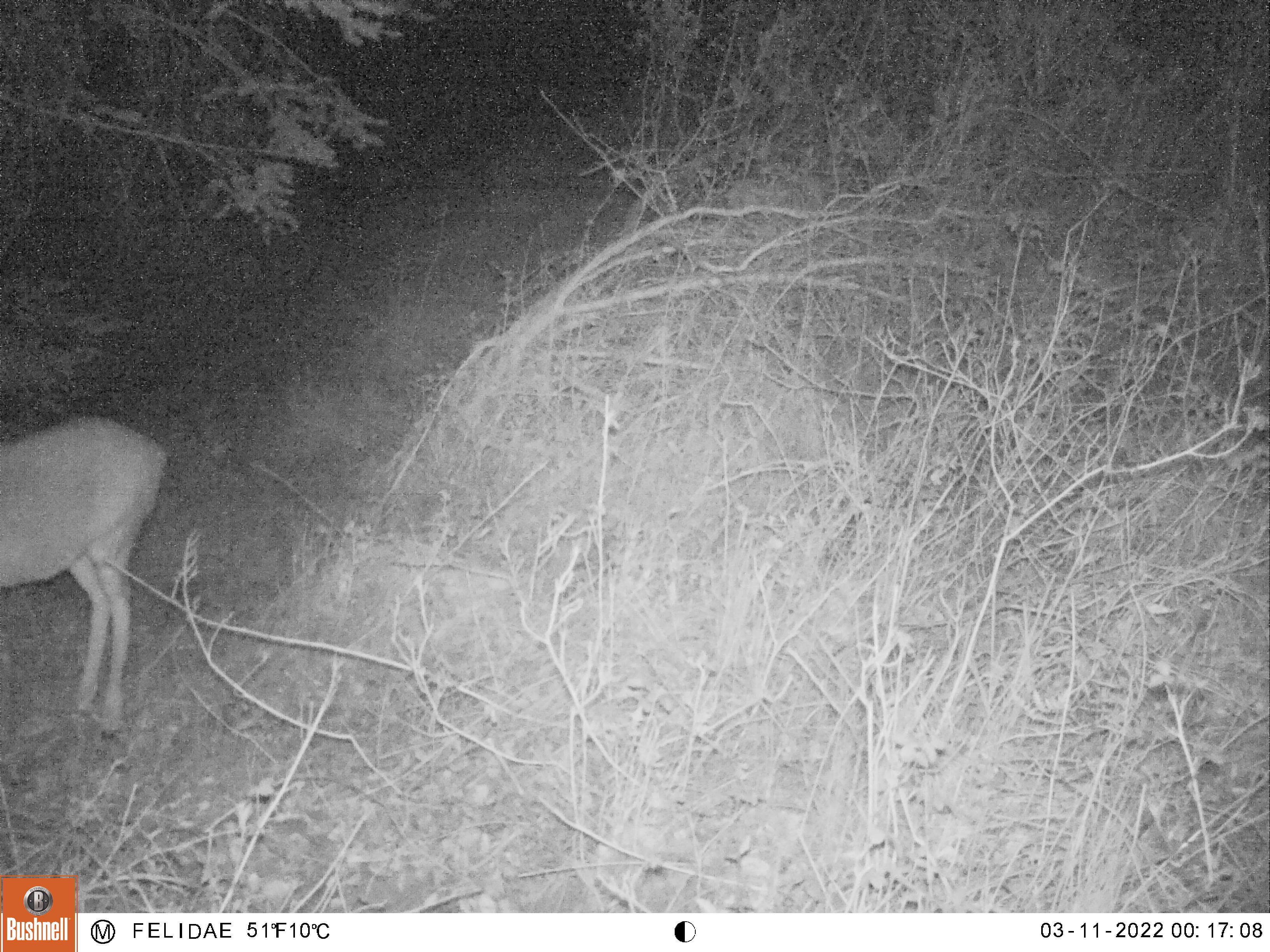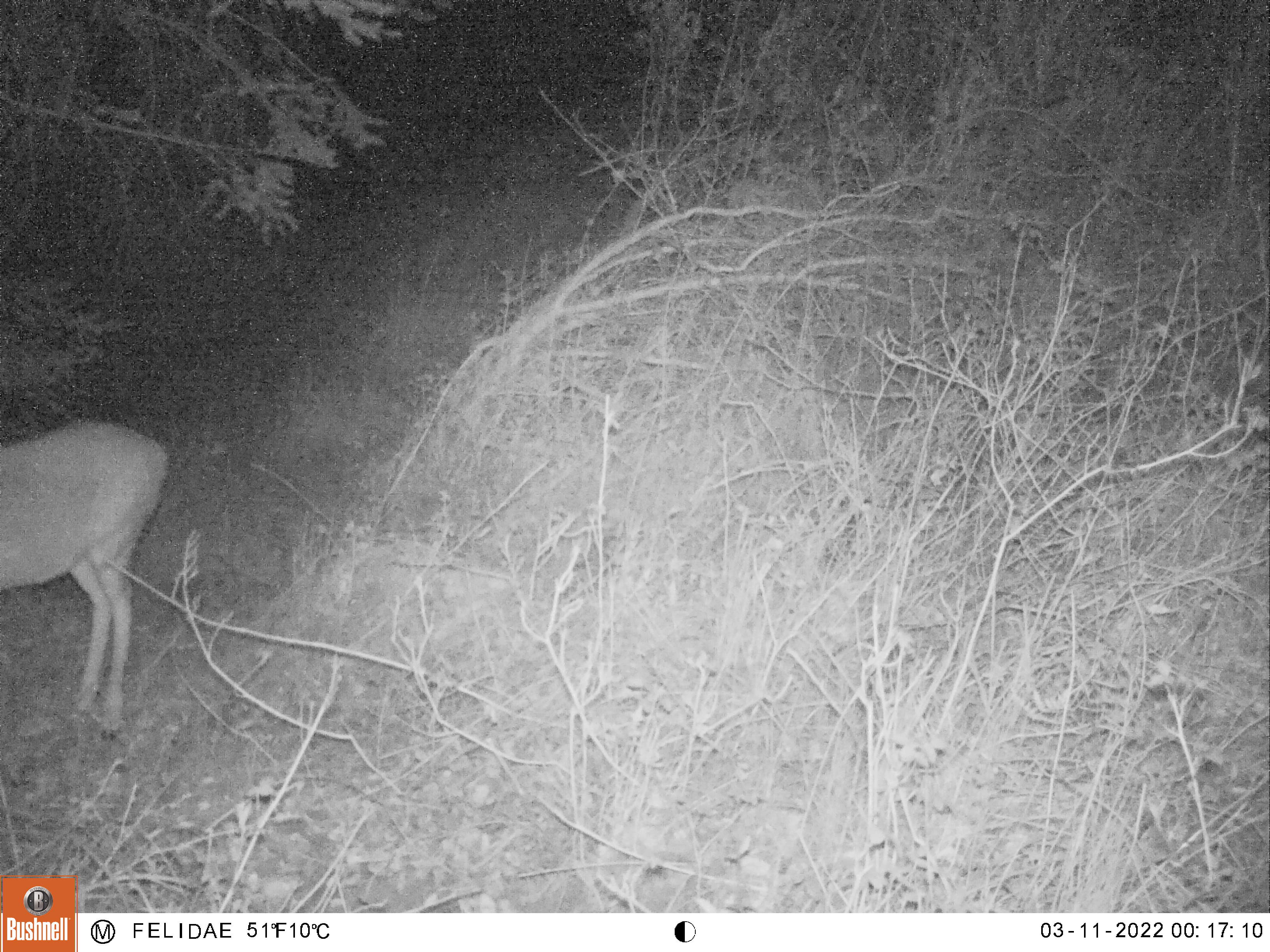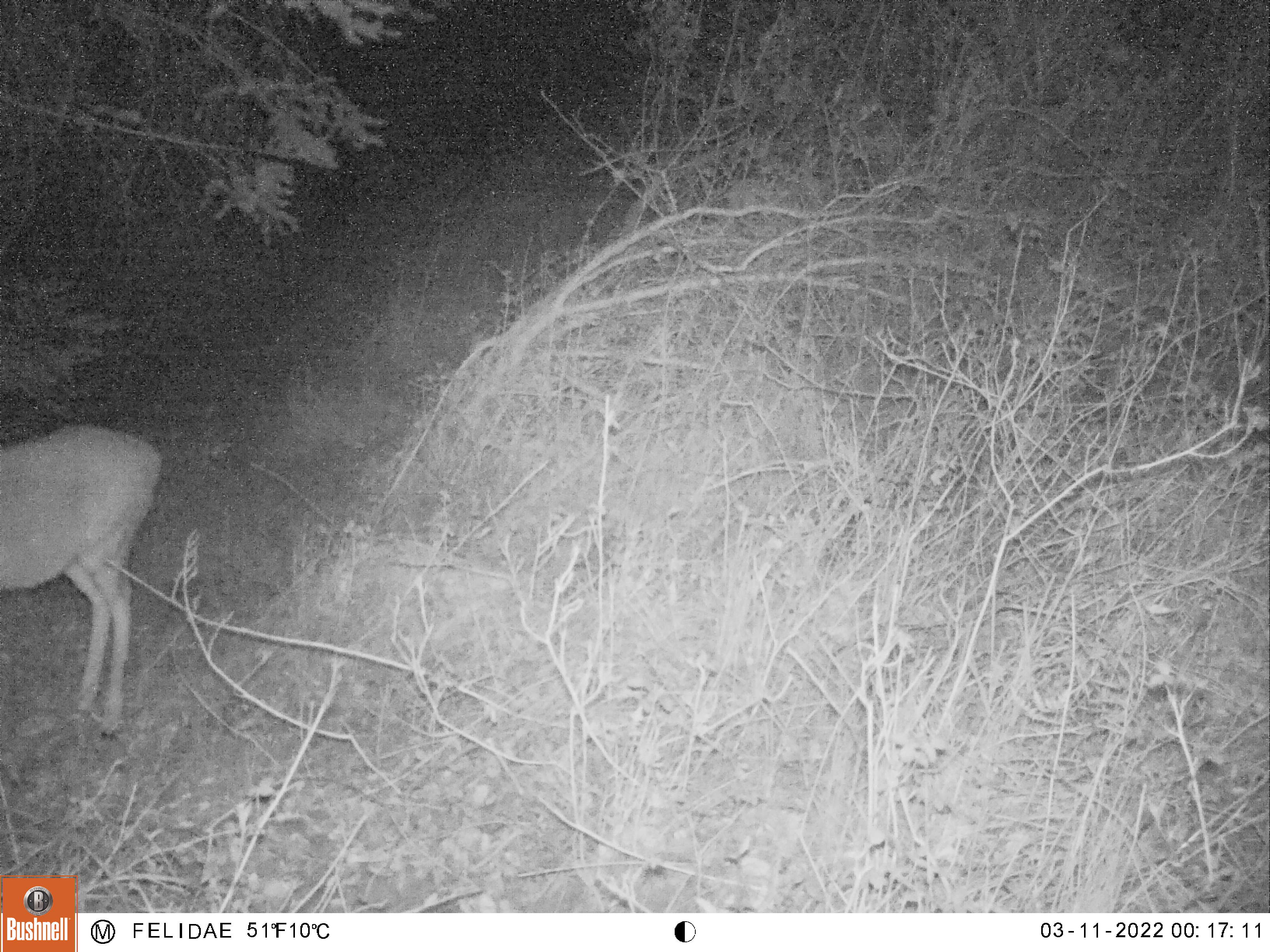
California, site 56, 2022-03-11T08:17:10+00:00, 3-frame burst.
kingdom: Animalia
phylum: Chordata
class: Mammalia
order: Artiodactyla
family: Cervidae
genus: Odocoileus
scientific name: Odocoileus hemionus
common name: mule deer